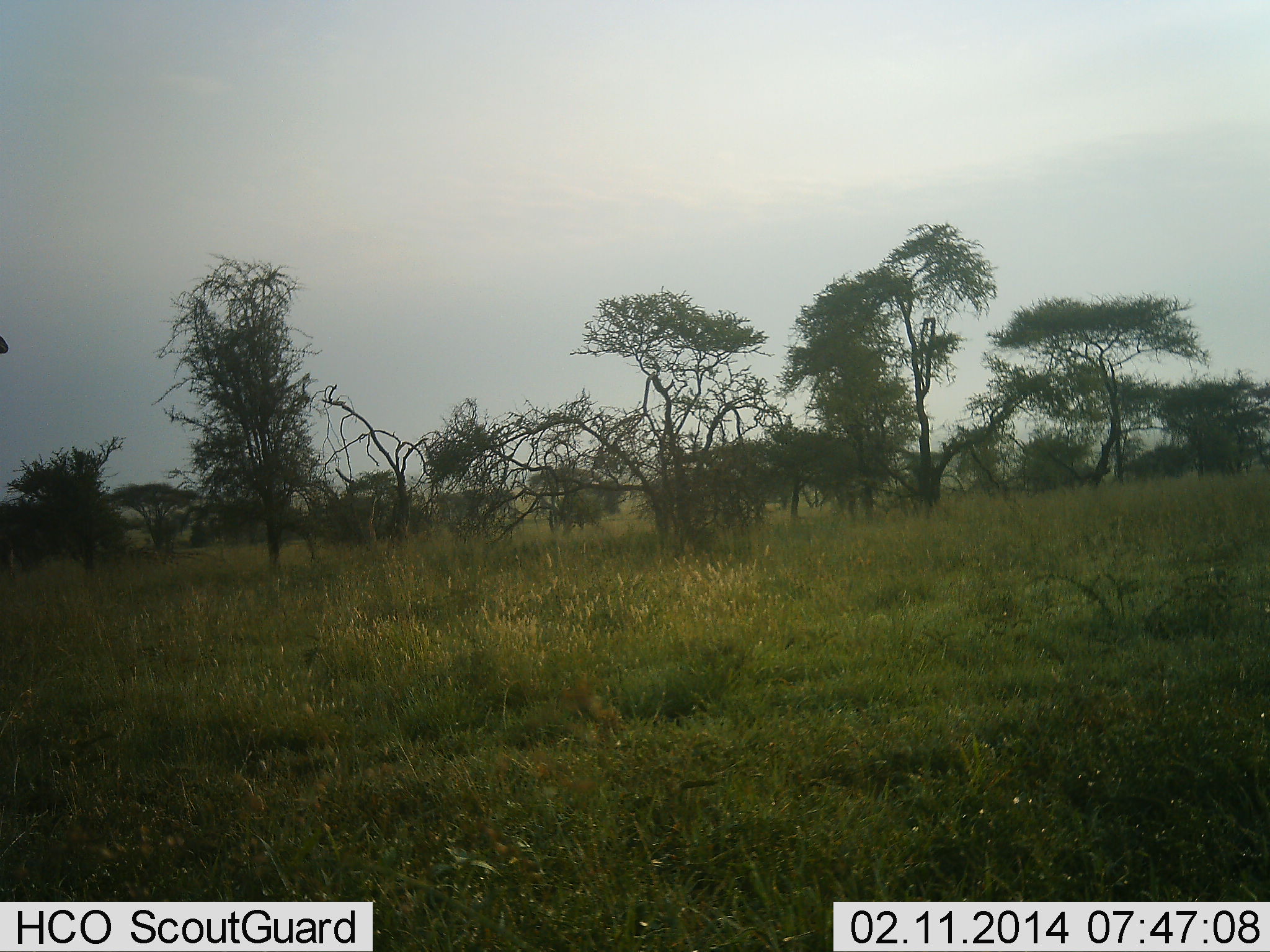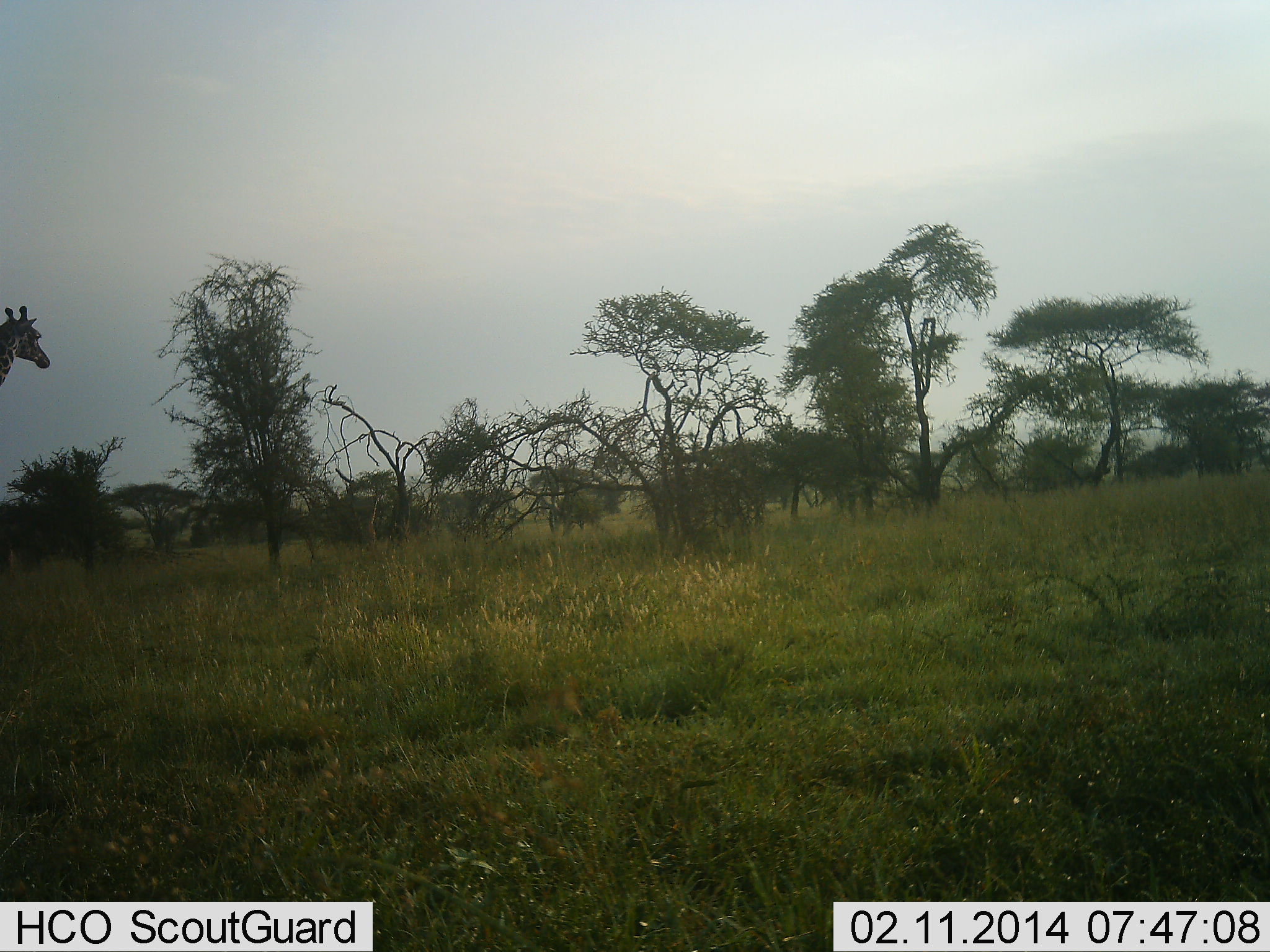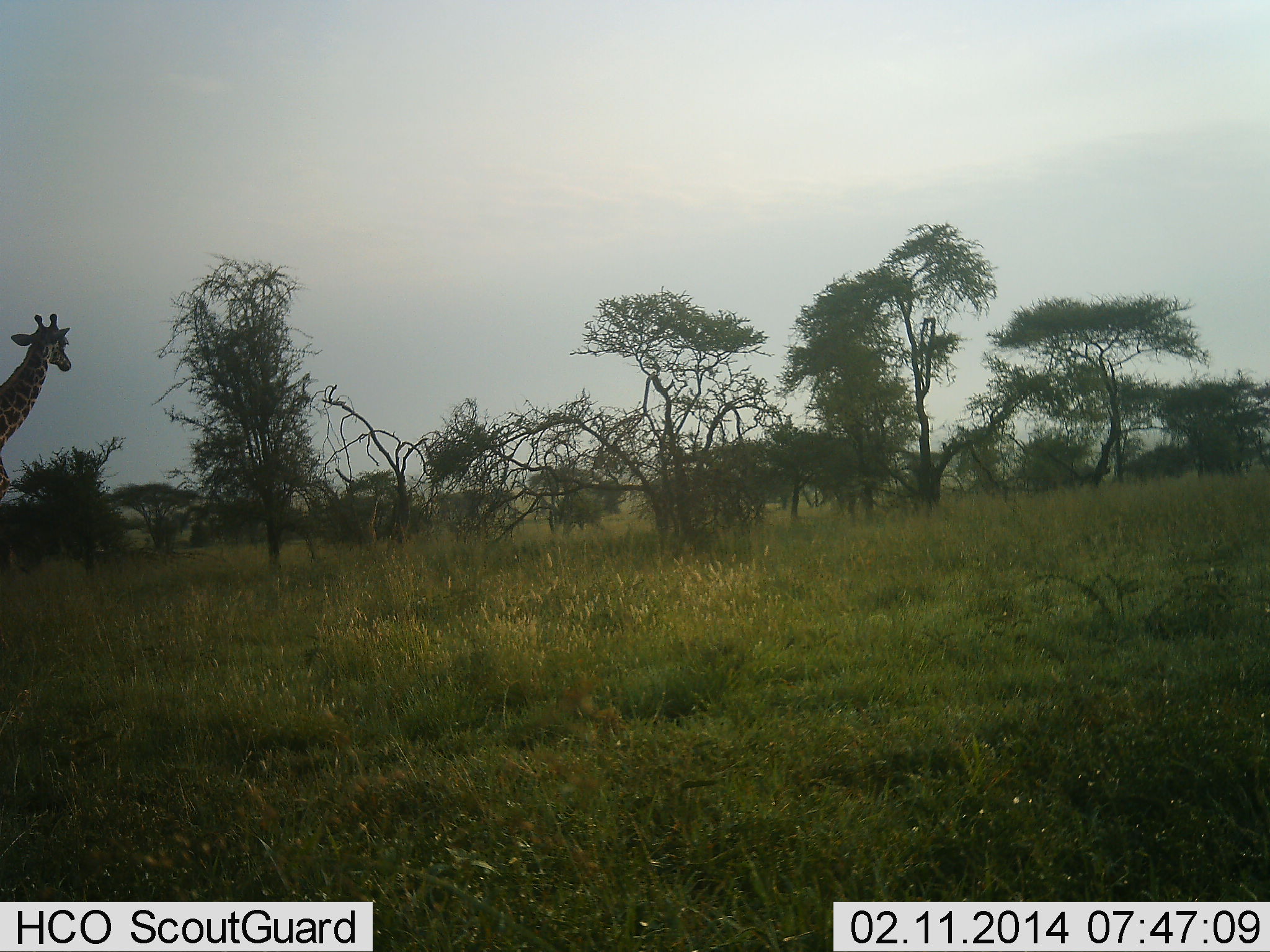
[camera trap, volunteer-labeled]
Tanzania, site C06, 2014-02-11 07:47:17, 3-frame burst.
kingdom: Animalia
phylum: Chordata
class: Mammalia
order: Artiodactyla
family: Giraffidae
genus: Giraffa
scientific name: Giraffa camelopardalis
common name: giraffe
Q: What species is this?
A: Giraffe (Giraffa camelopardalis).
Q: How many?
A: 1.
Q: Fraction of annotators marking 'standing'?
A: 20%.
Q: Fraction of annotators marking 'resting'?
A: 0%.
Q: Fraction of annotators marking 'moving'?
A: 80%.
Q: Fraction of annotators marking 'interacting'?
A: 0%.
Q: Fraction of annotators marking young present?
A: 0%.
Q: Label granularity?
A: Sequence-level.